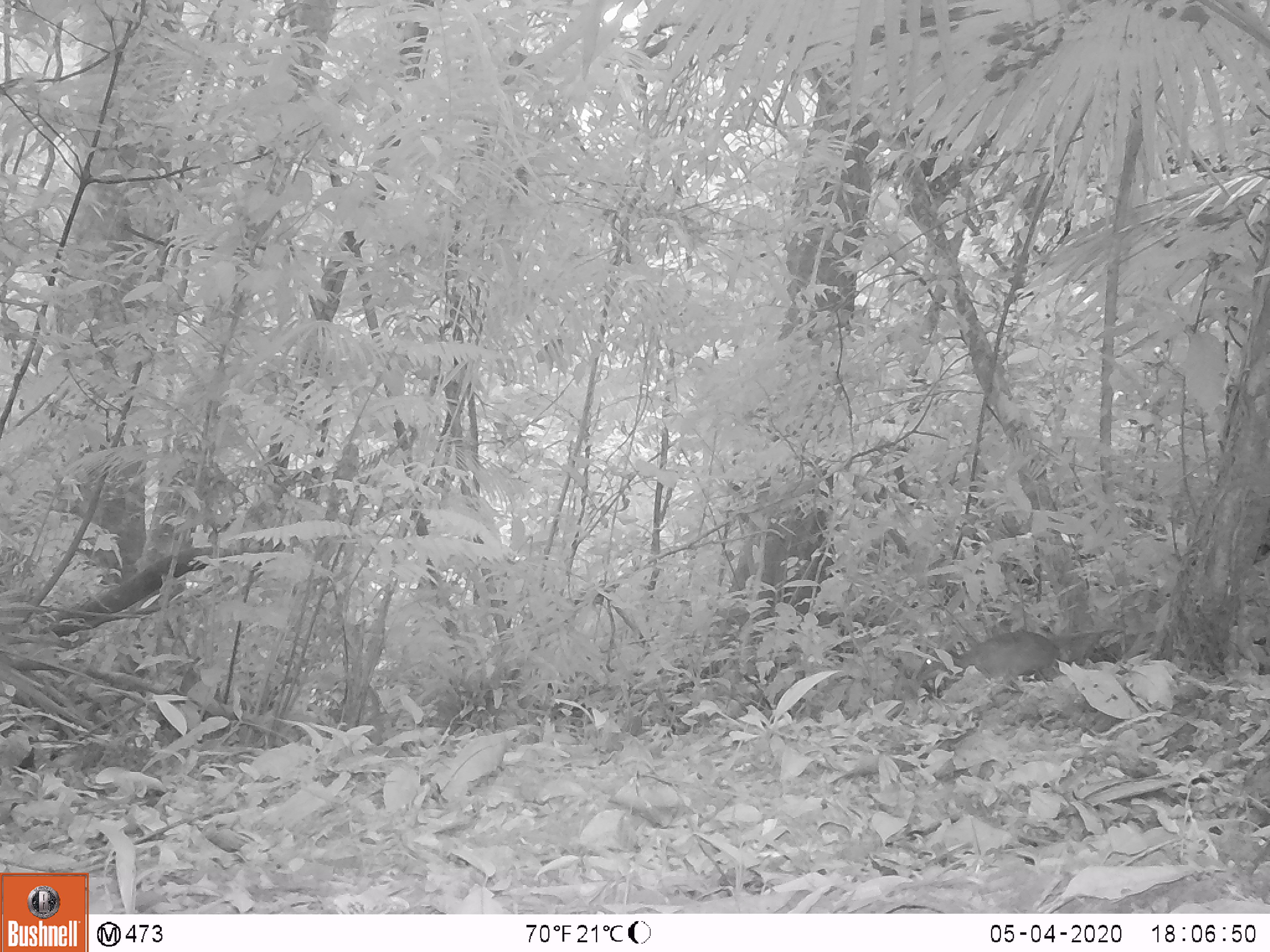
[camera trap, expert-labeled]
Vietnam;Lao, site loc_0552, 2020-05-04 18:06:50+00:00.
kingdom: Animalia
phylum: Chordata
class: Mammalia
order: Artiodactyla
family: Tragulidae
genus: Moschiola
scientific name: Moschiola meminna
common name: chevrotain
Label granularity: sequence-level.